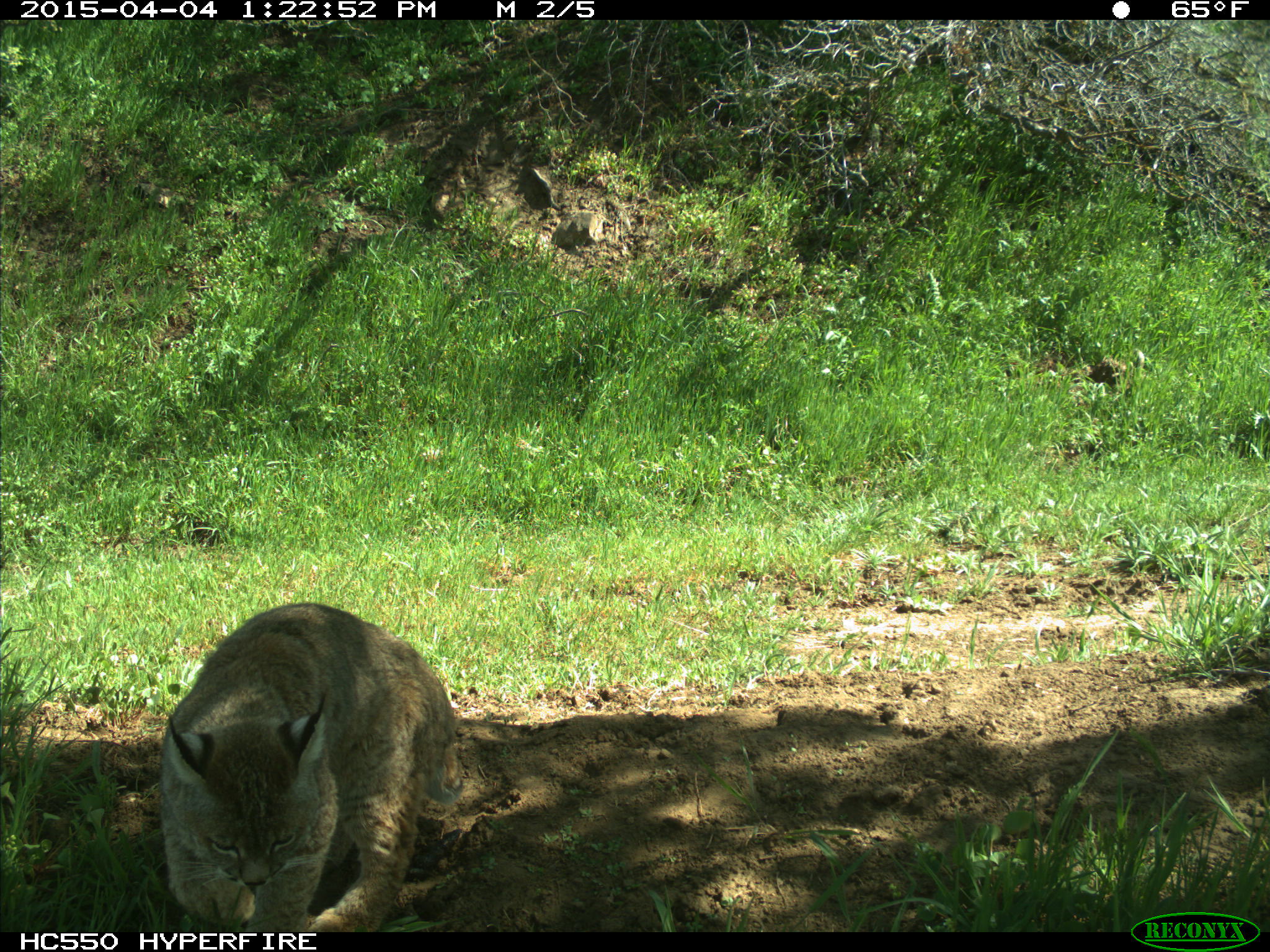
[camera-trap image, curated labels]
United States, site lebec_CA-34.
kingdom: Animalia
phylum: Chordata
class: Mammalia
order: Carnivora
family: Felidae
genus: Lynx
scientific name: Lynx rufus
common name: bobcat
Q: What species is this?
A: Lynx rufus (bobcat).